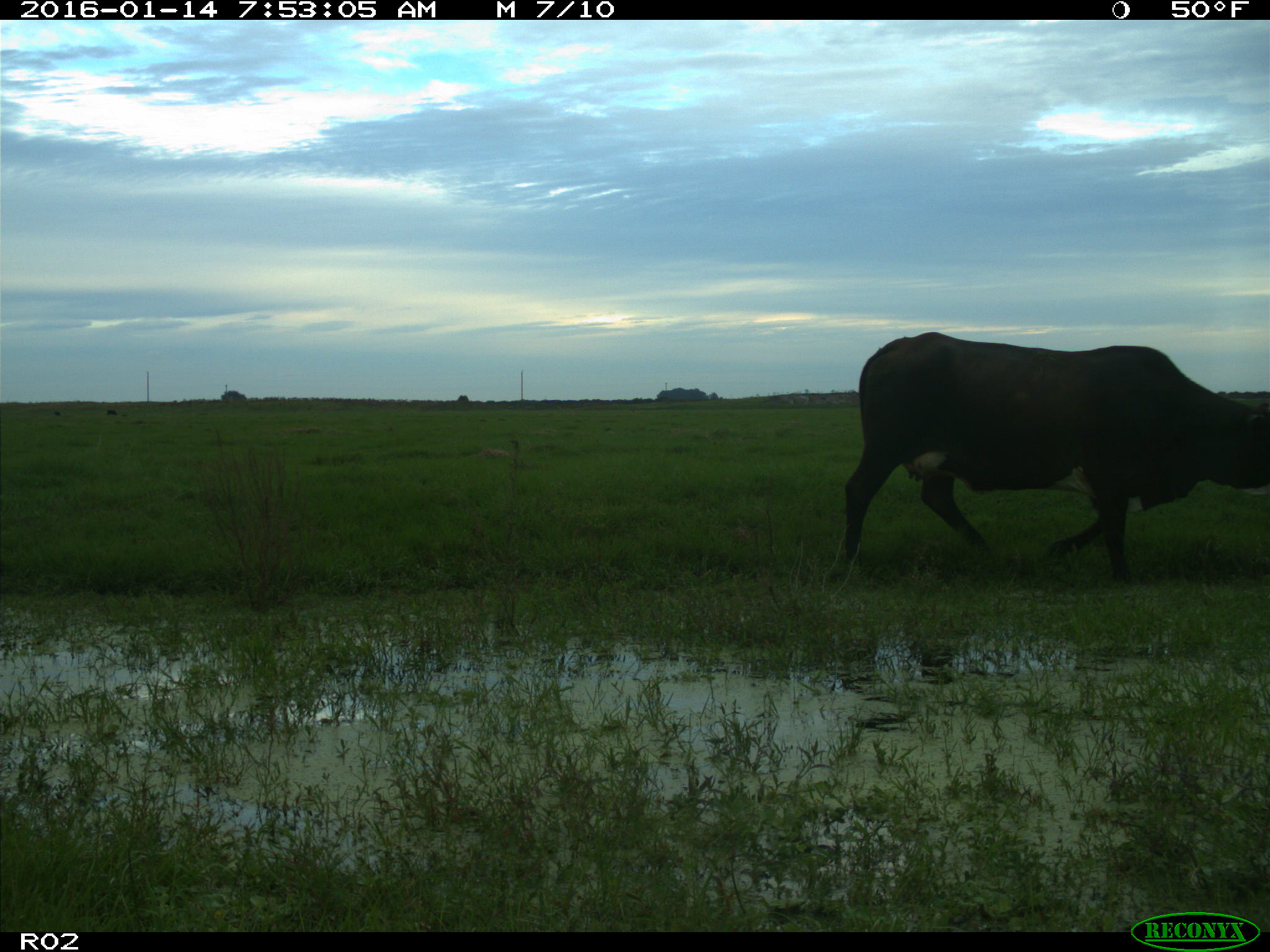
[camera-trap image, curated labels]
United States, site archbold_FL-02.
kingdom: Animalia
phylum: Chordata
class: Mammalia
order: Artiodactyla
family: Bovidae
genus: Bos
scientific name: Bos taurus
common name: domestic cow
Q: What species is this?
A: Bos taurus (domestic cow).